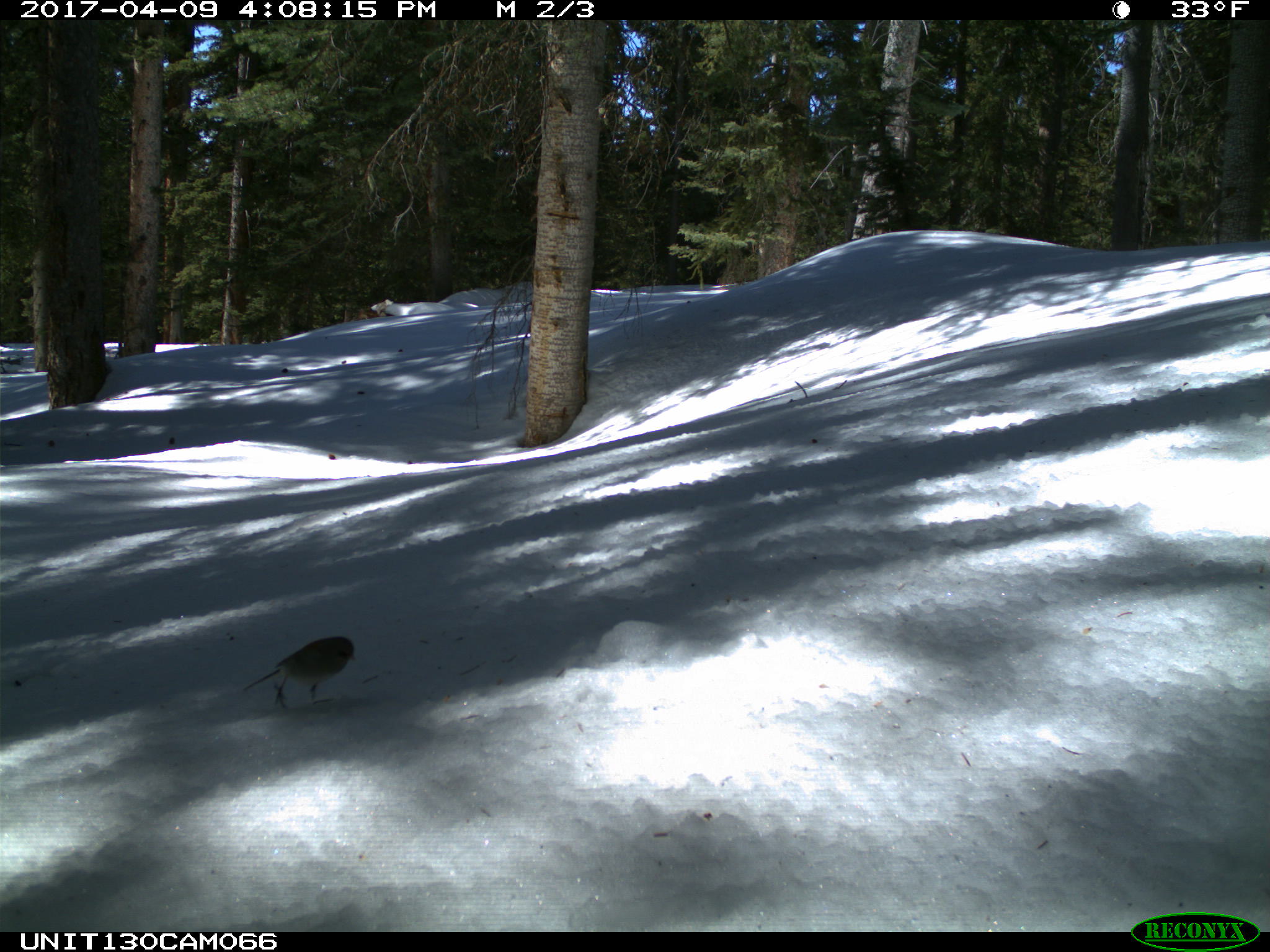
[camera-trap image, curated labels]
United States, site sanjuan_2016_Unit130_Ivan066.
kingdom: Animalia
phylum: Chordata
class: Aves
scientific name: Aves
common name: birds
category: unidentified bird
Unidentified bird (birds) (Aves).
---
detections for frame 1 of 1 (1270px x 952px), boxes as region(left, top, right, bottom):
animal: region(239, 634, 358, 712)